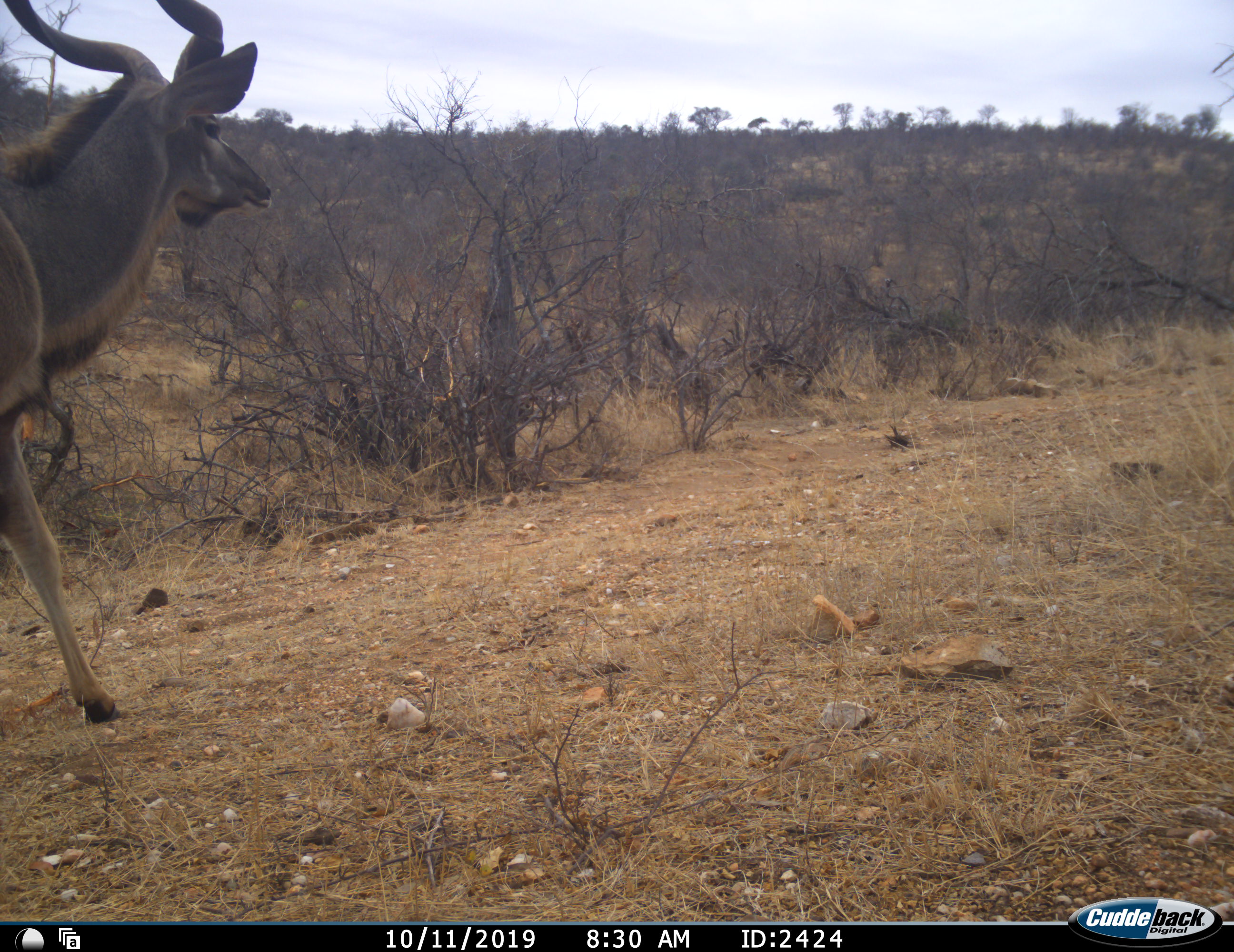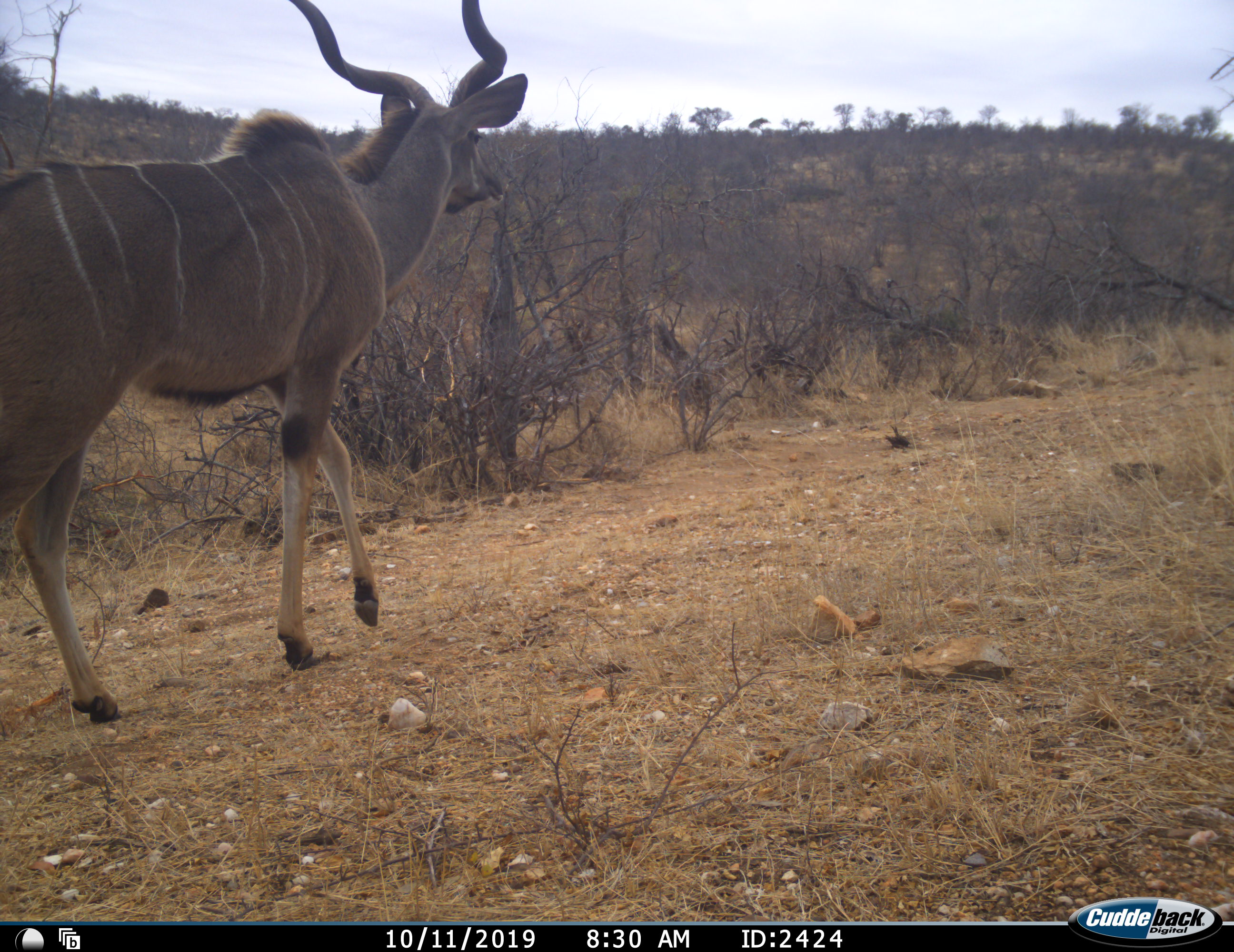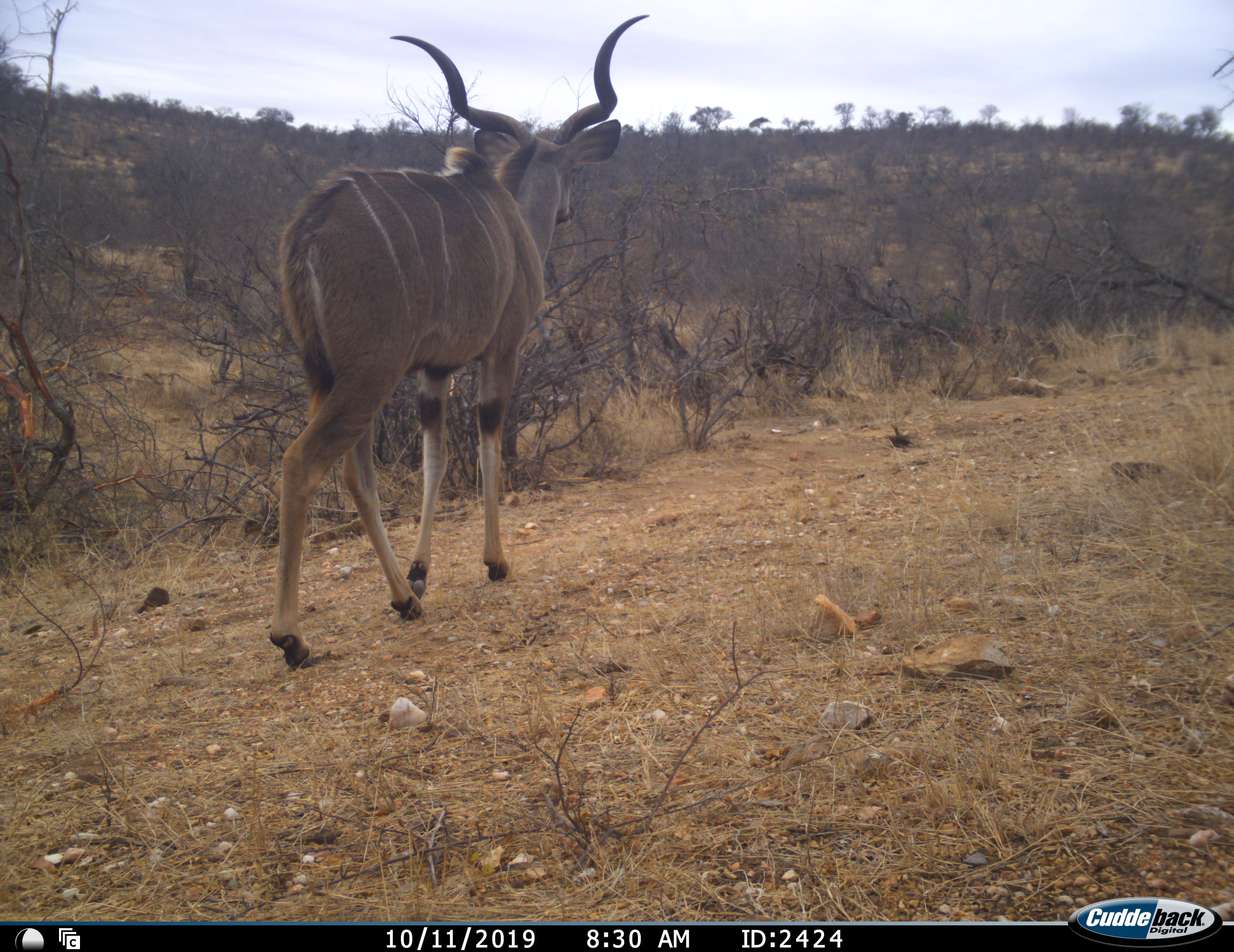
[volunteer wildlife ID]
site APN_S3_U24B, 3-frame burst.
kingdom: Animalia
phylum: Chordata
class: Mammalia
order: Artiodactyla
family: Bovidae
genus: Tragelaphus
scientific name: Tragelaphus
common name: kudu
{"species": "kudu (Tragelaphus)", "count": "1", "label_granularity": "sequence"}